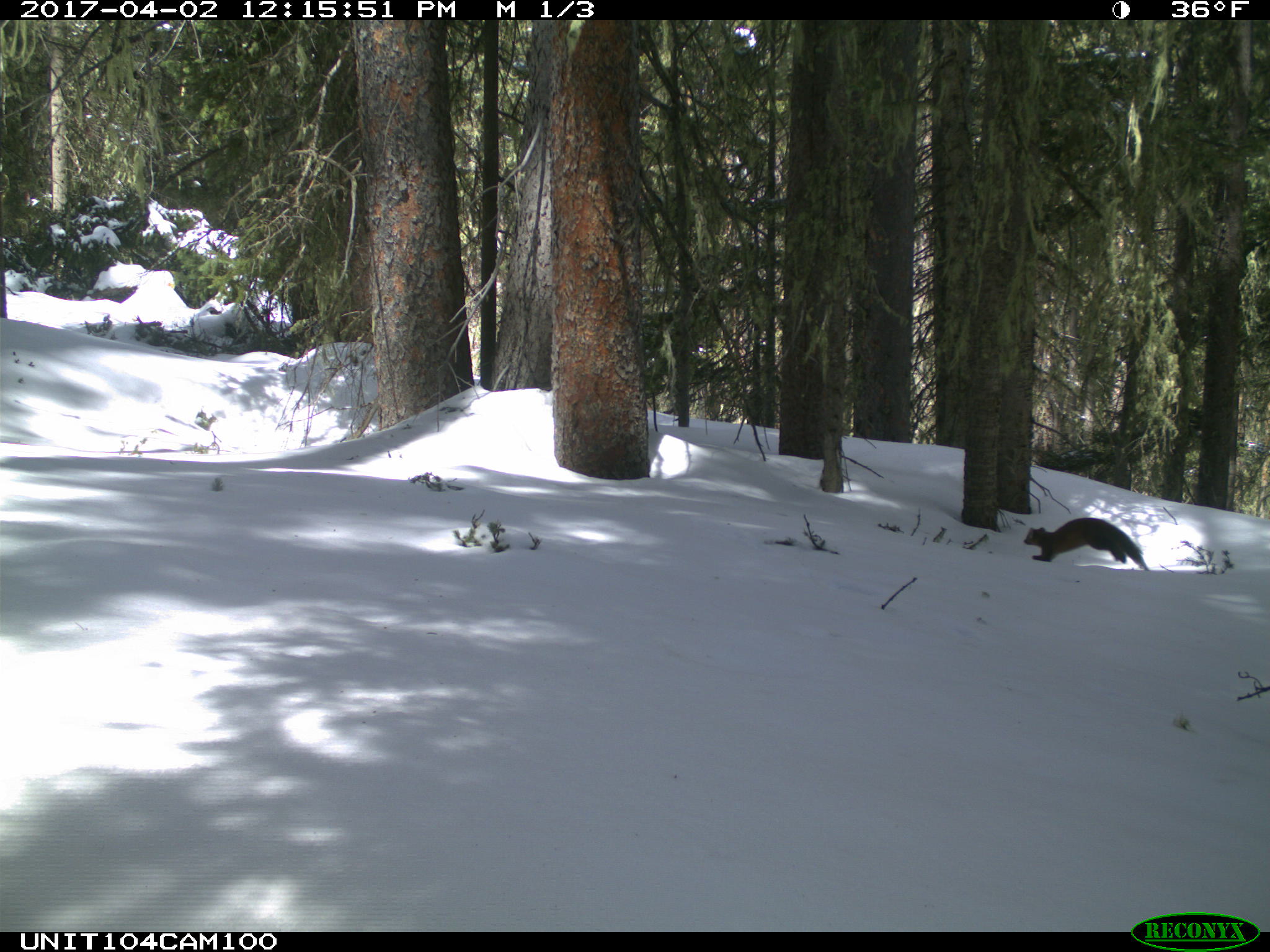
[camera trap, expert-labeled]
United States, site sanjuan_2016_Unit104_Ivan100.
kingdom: Animalia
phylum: Chordata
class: Mammalia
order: Carnivora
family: Mustelidae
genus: Martes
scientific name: Martes americana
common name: american marten